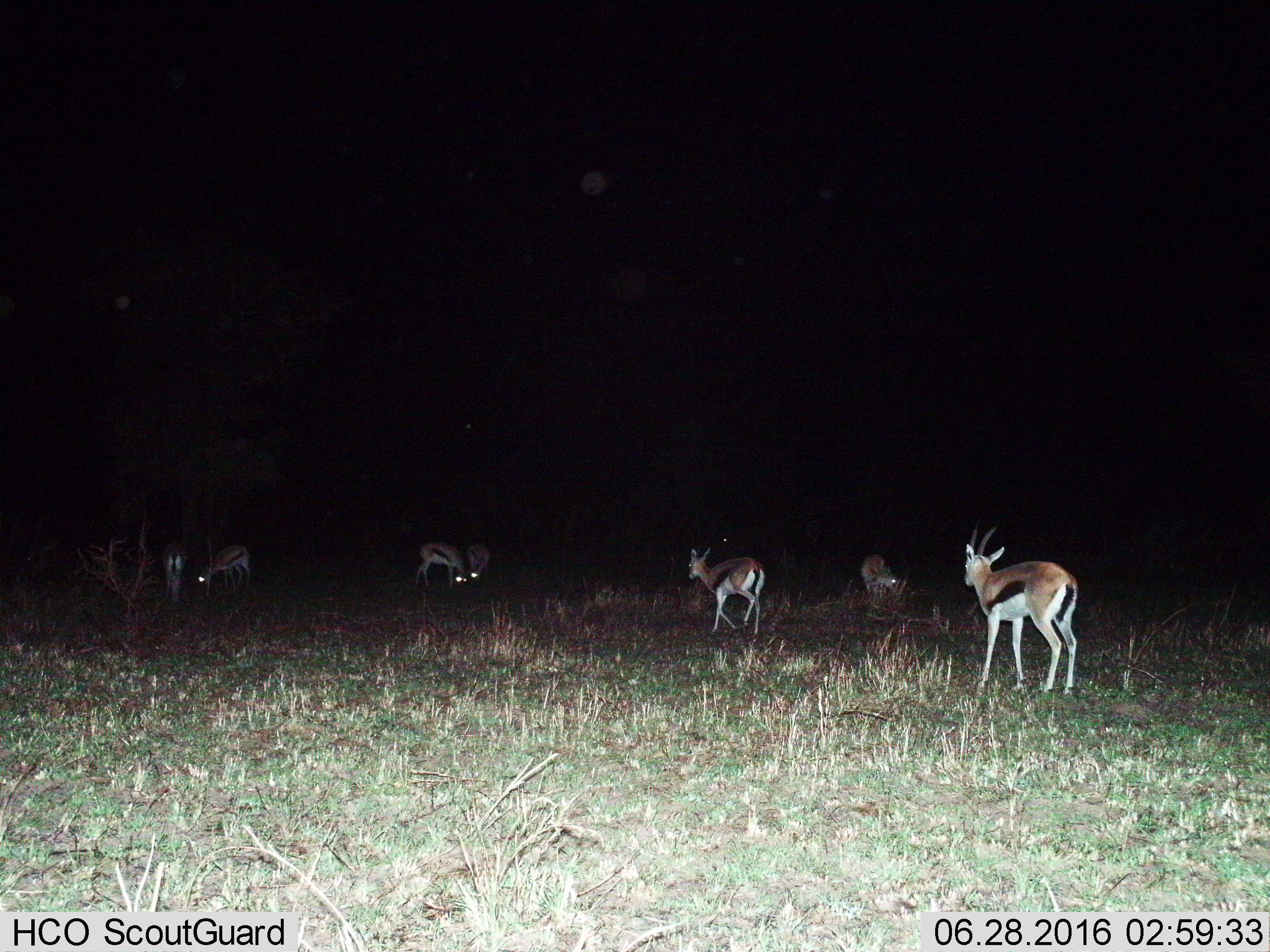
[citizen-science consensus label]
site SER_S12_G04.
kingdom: Animalia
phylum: Chordata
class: Mammalia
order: Artiodactyla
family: Bovidae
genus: Eudorcas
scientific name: Eudorcas thomsonii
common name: thomson's gazelle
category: gazellethomsons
Gazellethomsons (thomson's gazelle) (Eudorcas thomsonii), count 7. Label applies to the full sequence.